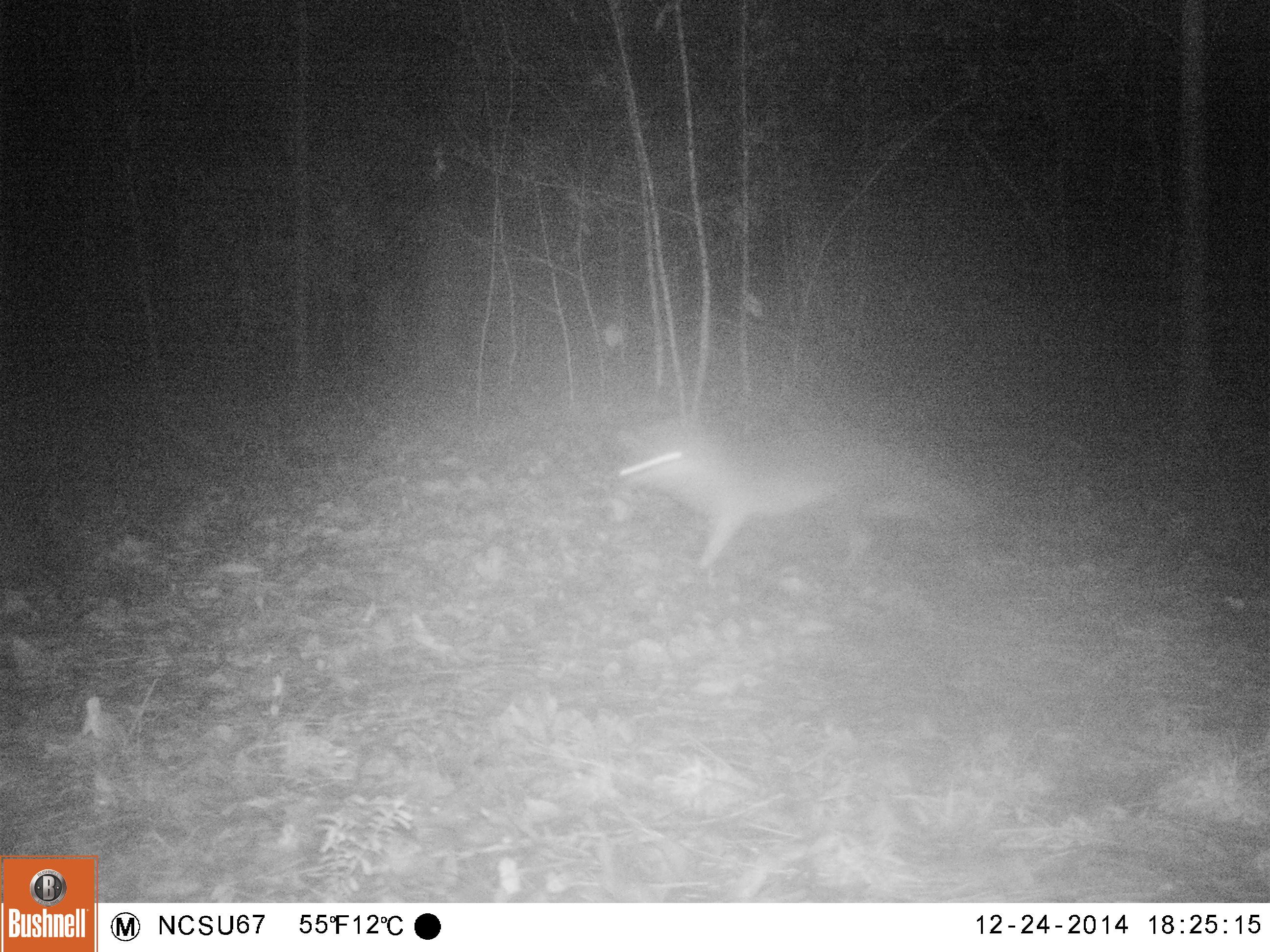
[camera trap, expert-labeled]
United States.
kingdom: Animalia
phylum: Chordata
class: Mammalia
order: Carnivora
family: Canidae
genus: Urocyon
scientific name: Urocyon cinereoargenteus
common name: gray fox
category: Grey Fox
Grey Fox (gray fox) (Urocyon cinereoargenteus).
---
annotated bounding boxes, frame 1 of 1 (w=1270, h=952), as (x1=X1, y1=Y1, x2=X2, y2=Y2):
Grey Fox: (x1=608, y1=404, x2=983, y2=577)